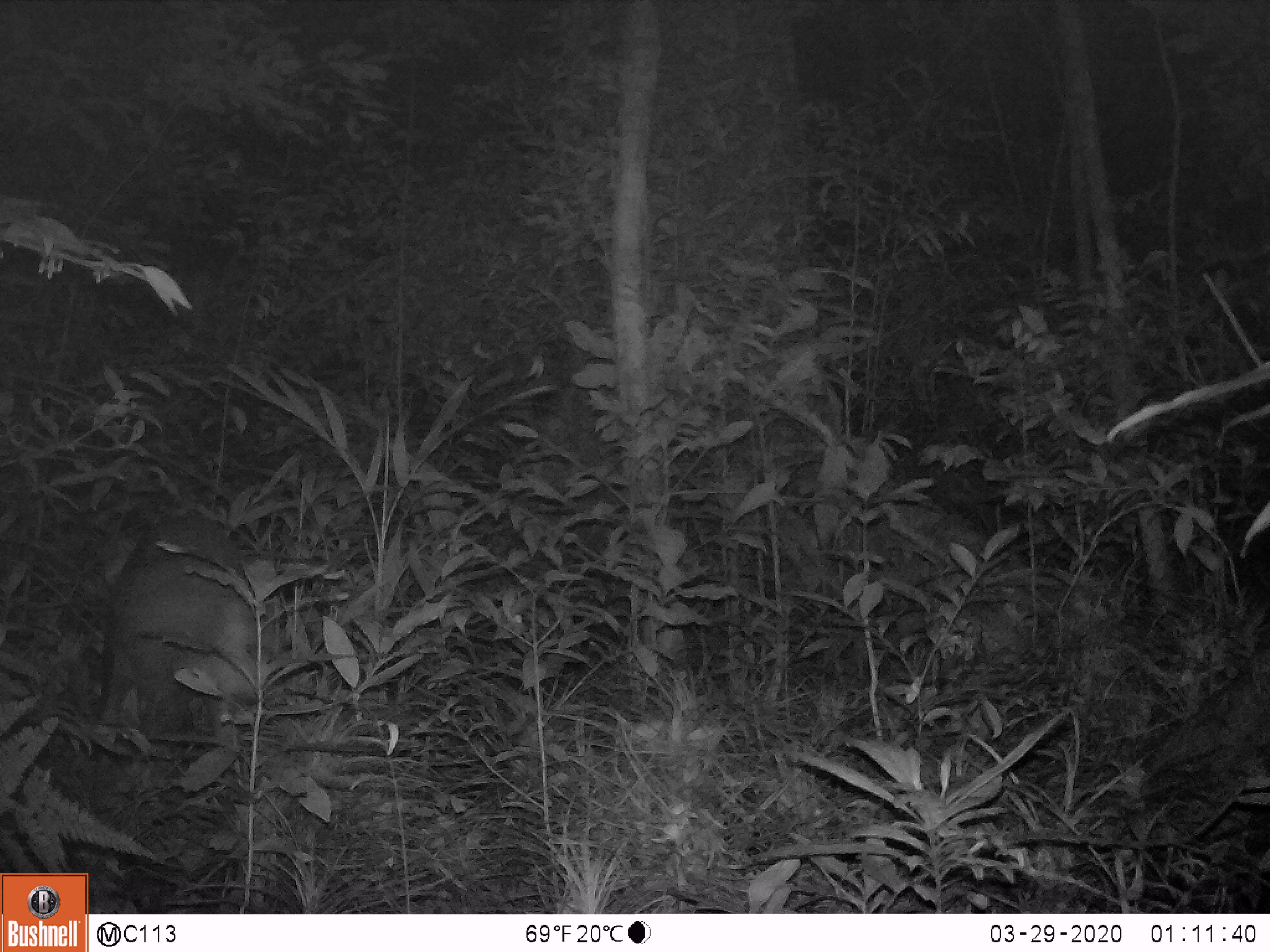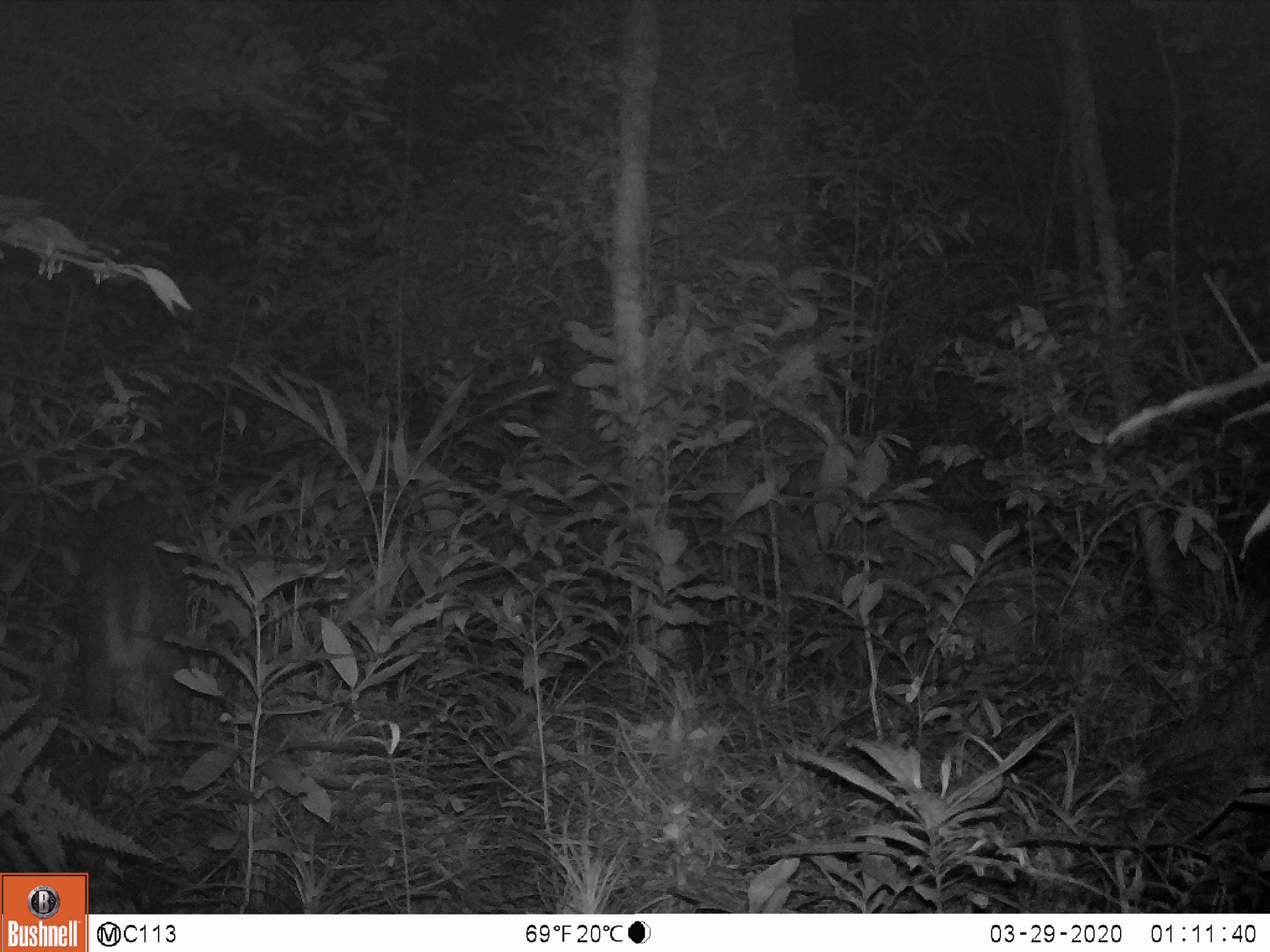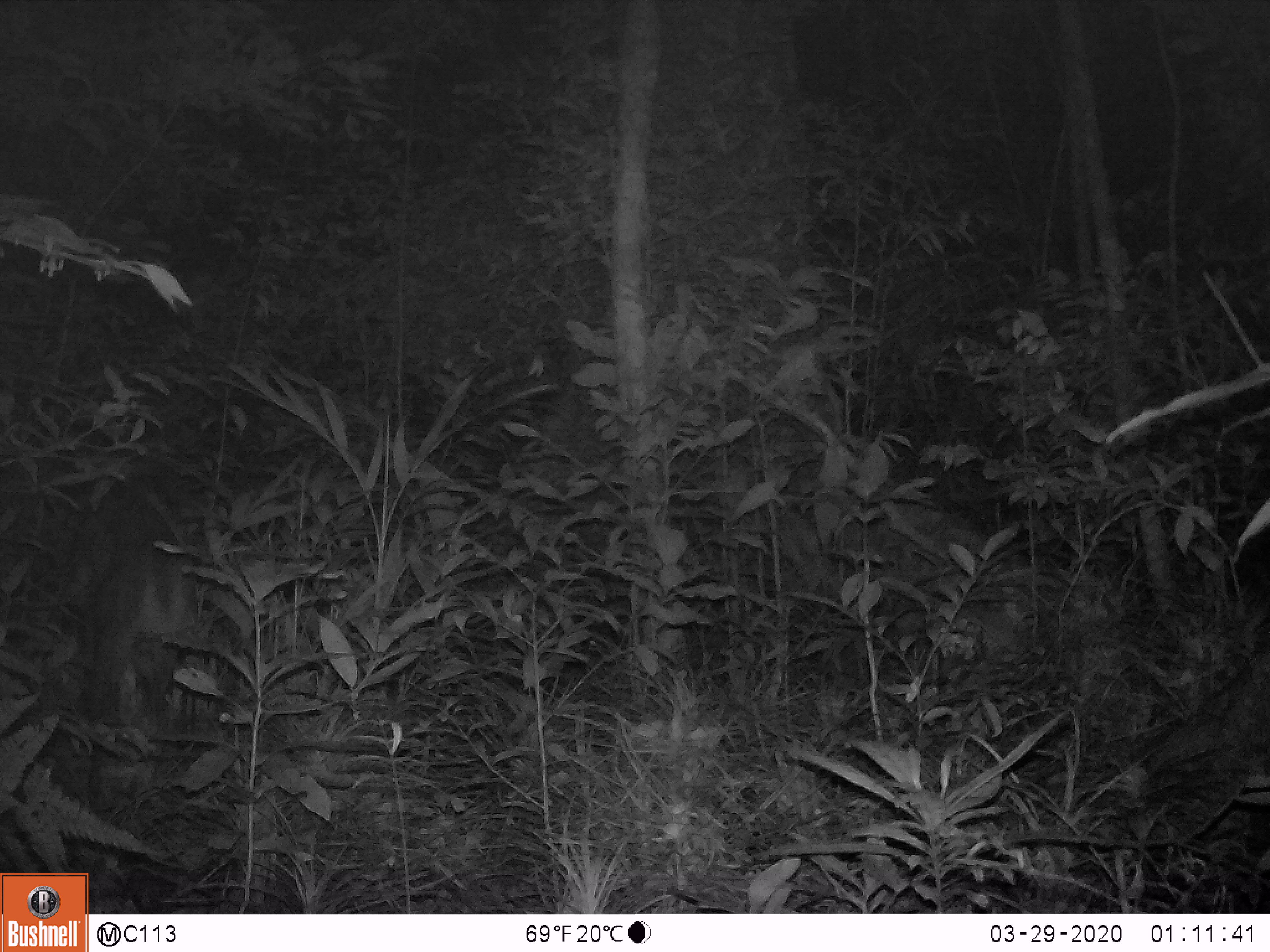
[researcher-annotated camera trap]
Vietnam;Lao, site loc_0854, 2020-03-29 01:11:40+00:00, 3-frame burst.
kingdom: Animalia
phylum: Chordata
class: Mammalia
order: Artiodactyla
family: Cervidae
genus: Muntiacus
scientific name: Muntiacus rooseveltorum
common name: roosevelt's muntjac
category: roosevelts muntjac group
Roosevelts muntjac group (roosevelt's muntjac) (Muntiacus rooseveltorum). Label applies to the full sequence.